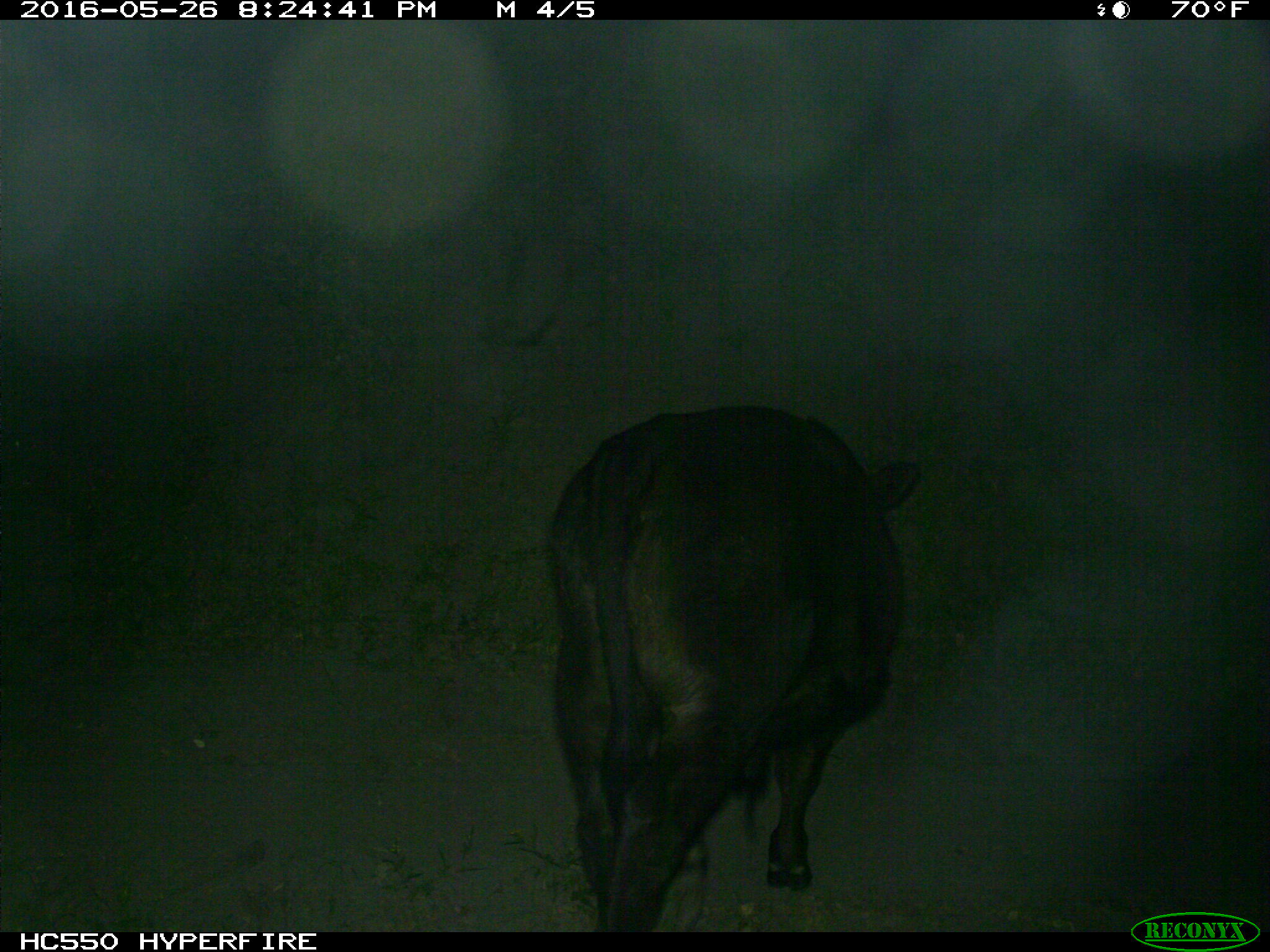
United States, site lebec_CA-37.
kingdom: Animalia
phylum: Chordata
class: Mammalia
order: Artiodactyla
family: Bovidae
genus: Bos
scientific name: Bos taurus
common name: domestic cow